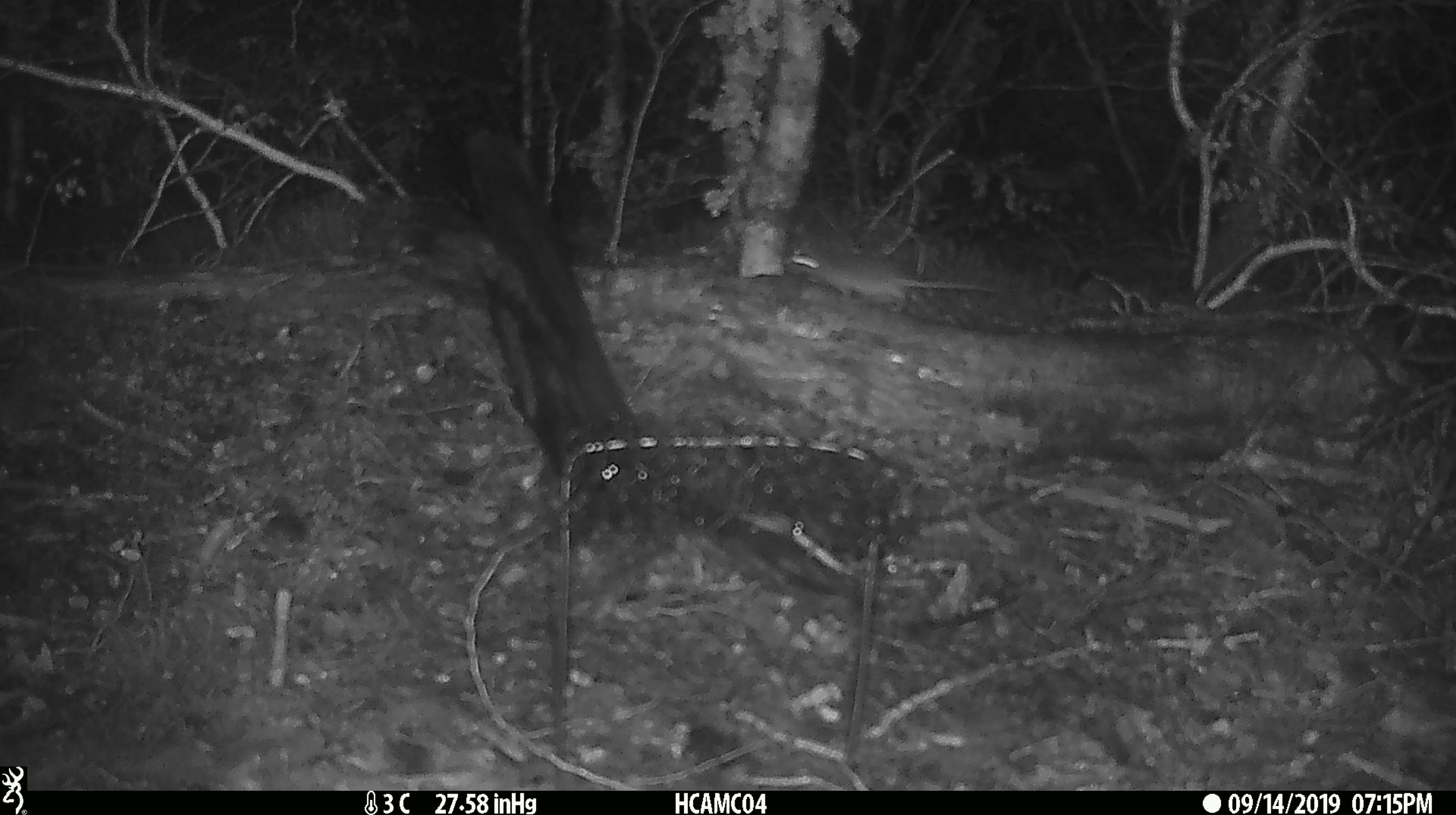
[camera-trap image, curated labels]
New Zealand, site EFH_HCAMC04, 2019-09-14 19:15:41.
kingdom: Animalia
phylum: Chordata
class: Mammalia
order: Rodentia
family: Muridae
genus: Mus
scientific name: Mus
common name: mouse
Mouse (Mus).